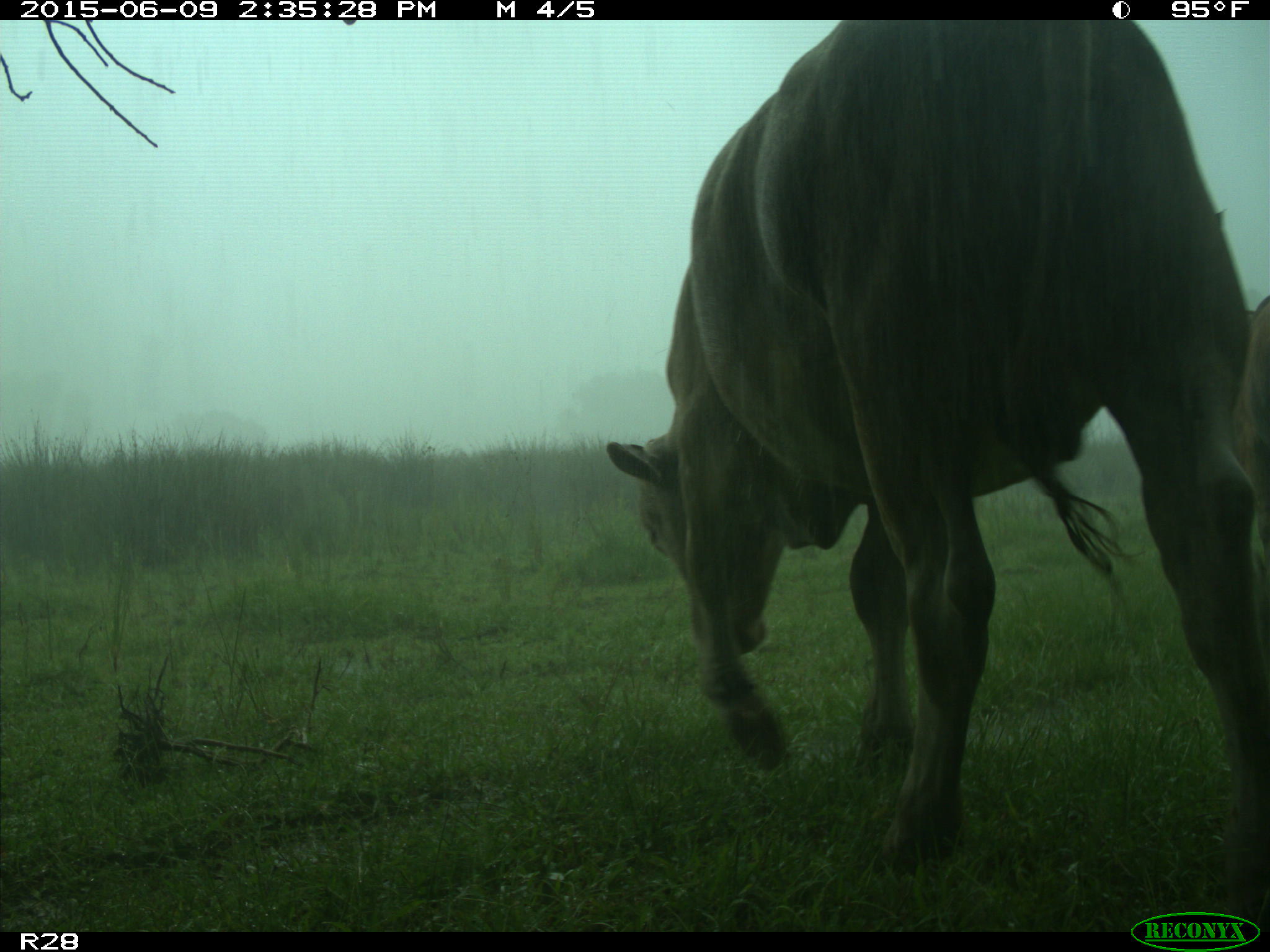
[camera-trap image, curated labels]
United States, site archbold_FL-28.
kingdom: Animalia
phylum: Chordata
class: Mammalia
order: Artiodactyla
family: Bovidae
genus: Bos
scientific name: Bos taurus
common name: domestic cow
Bos taurus (domestic cow).